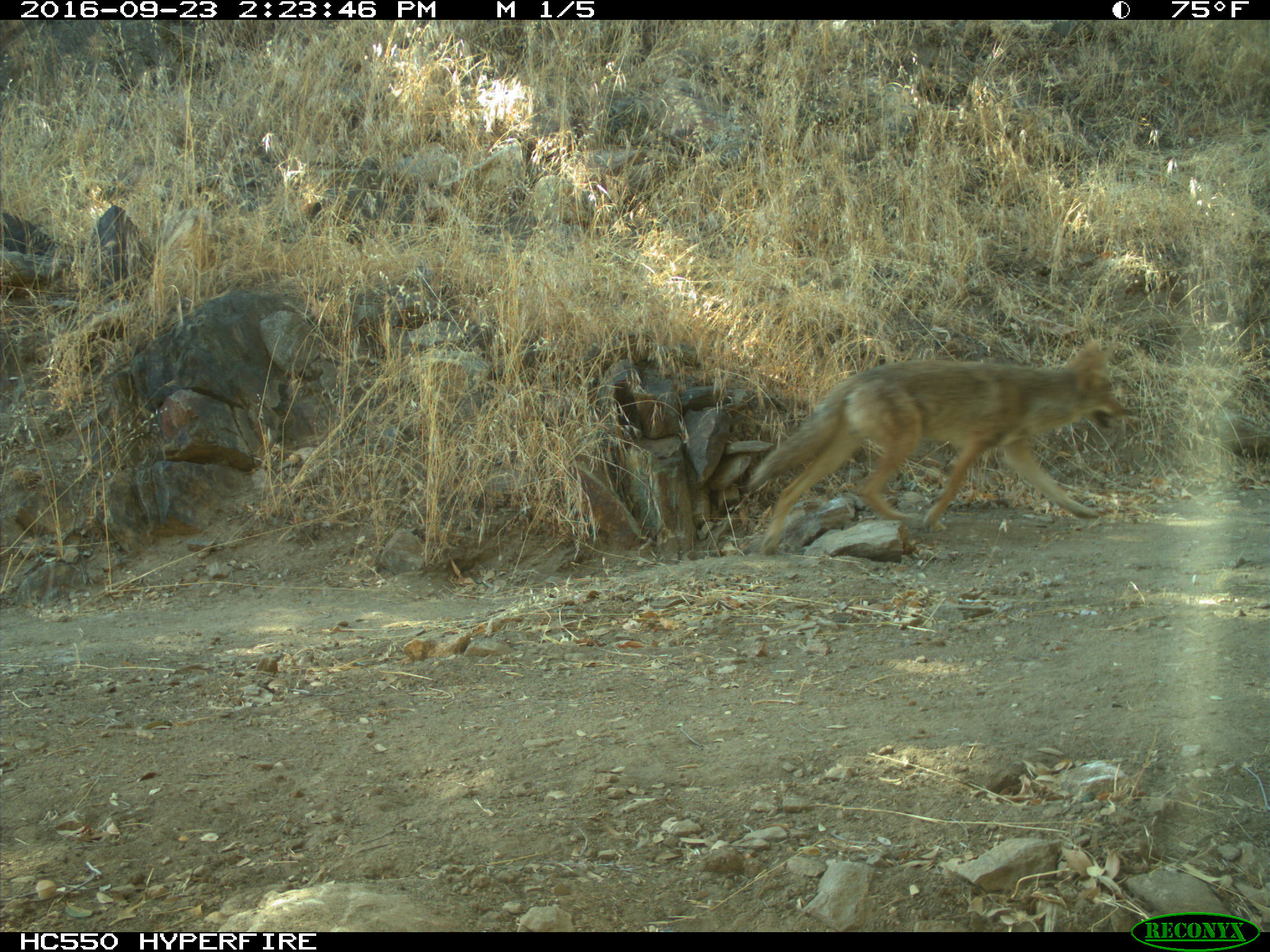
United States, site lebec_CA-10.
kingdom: Animalia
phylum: Chordata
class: Mammalia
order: Carnivora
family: Canidae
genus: Canis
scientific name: Canis latrans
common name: coyote